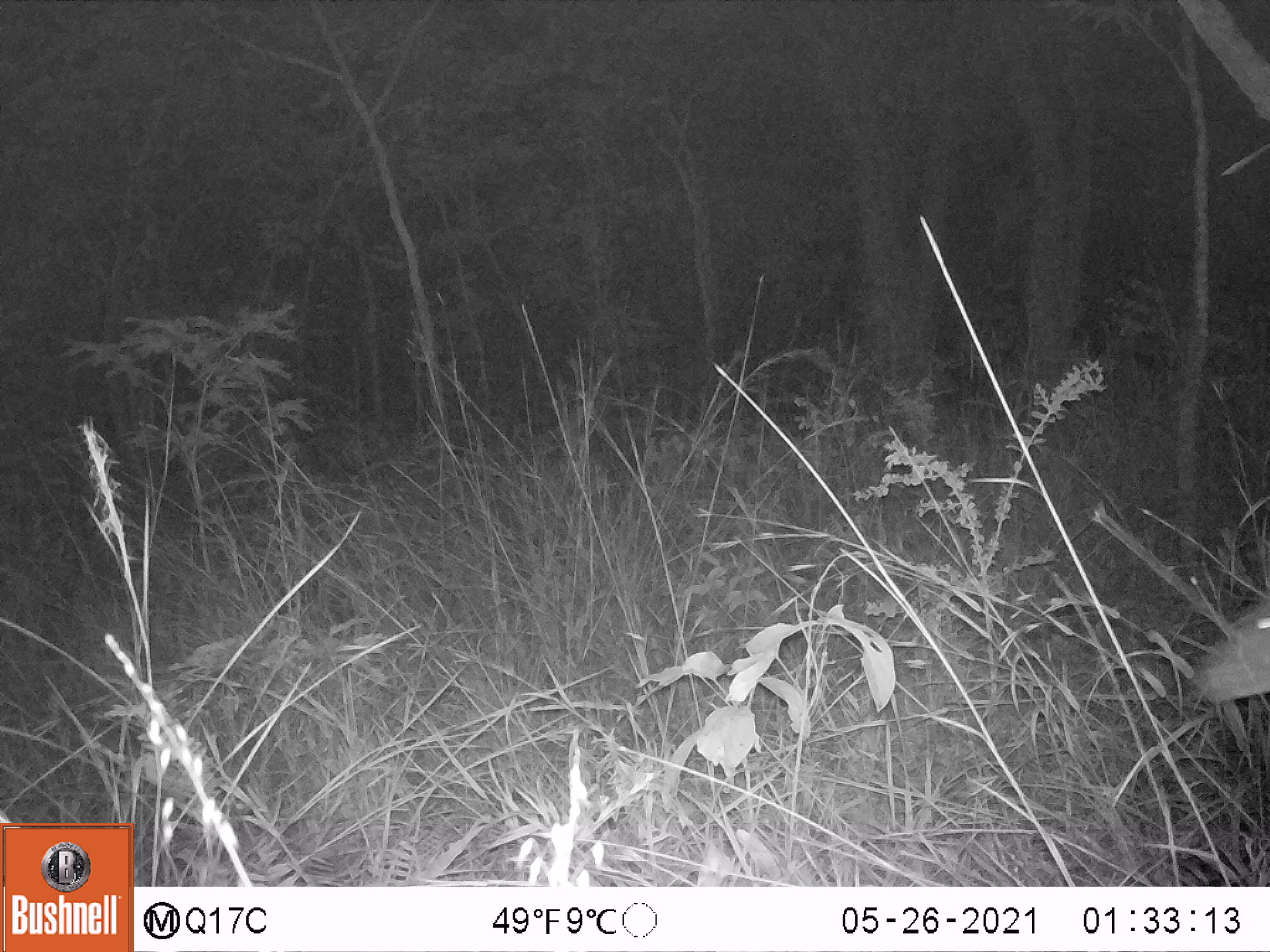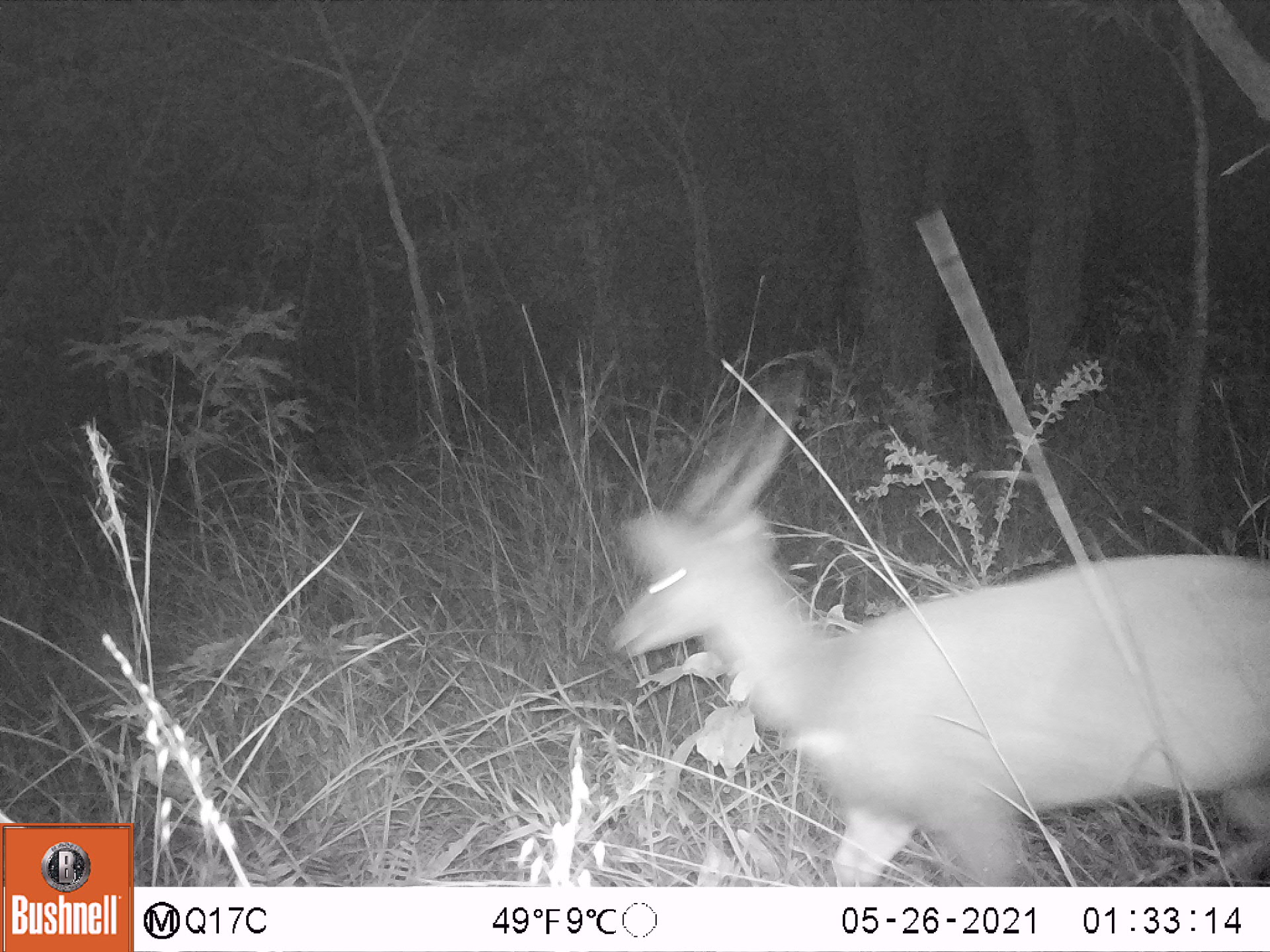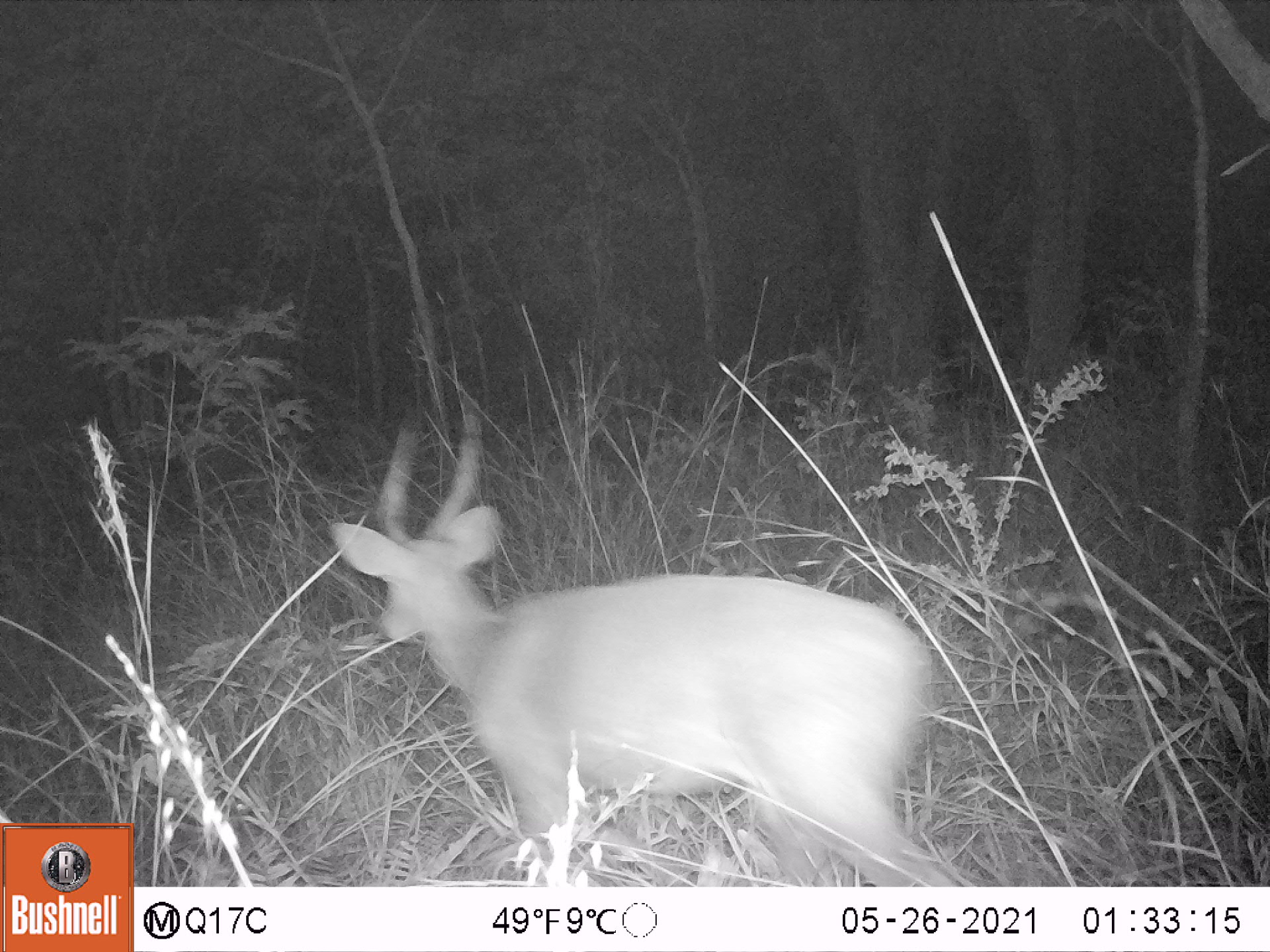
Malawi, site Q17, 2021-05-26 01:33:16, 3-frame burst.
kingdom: Animalia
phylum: Chordata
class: Mammalia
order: Artiodactyla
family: Bovidae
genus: Tragelaphus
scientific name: Tragelaphus sylvaticus sylvaticus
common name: cape bushbuck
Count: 1.